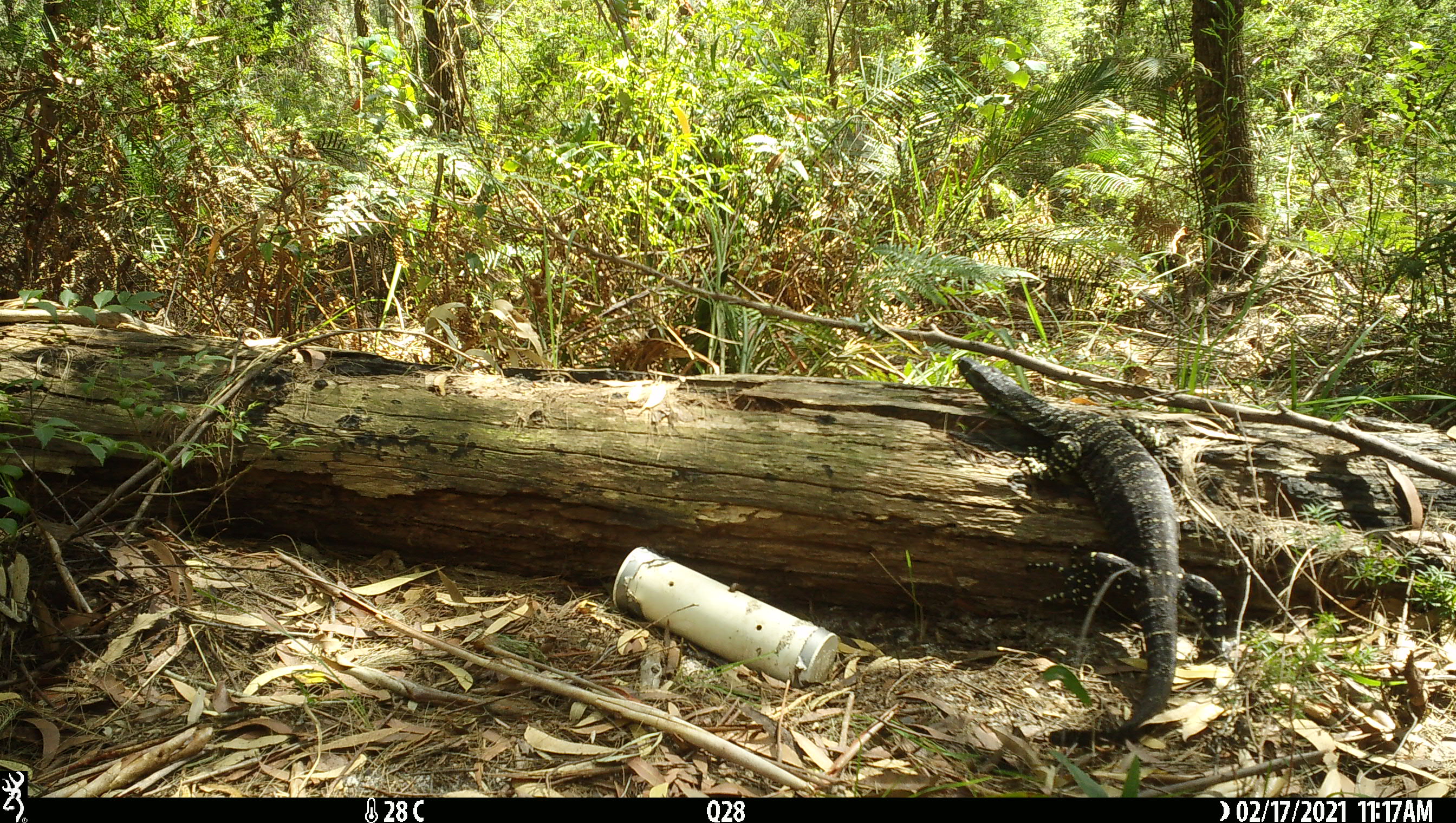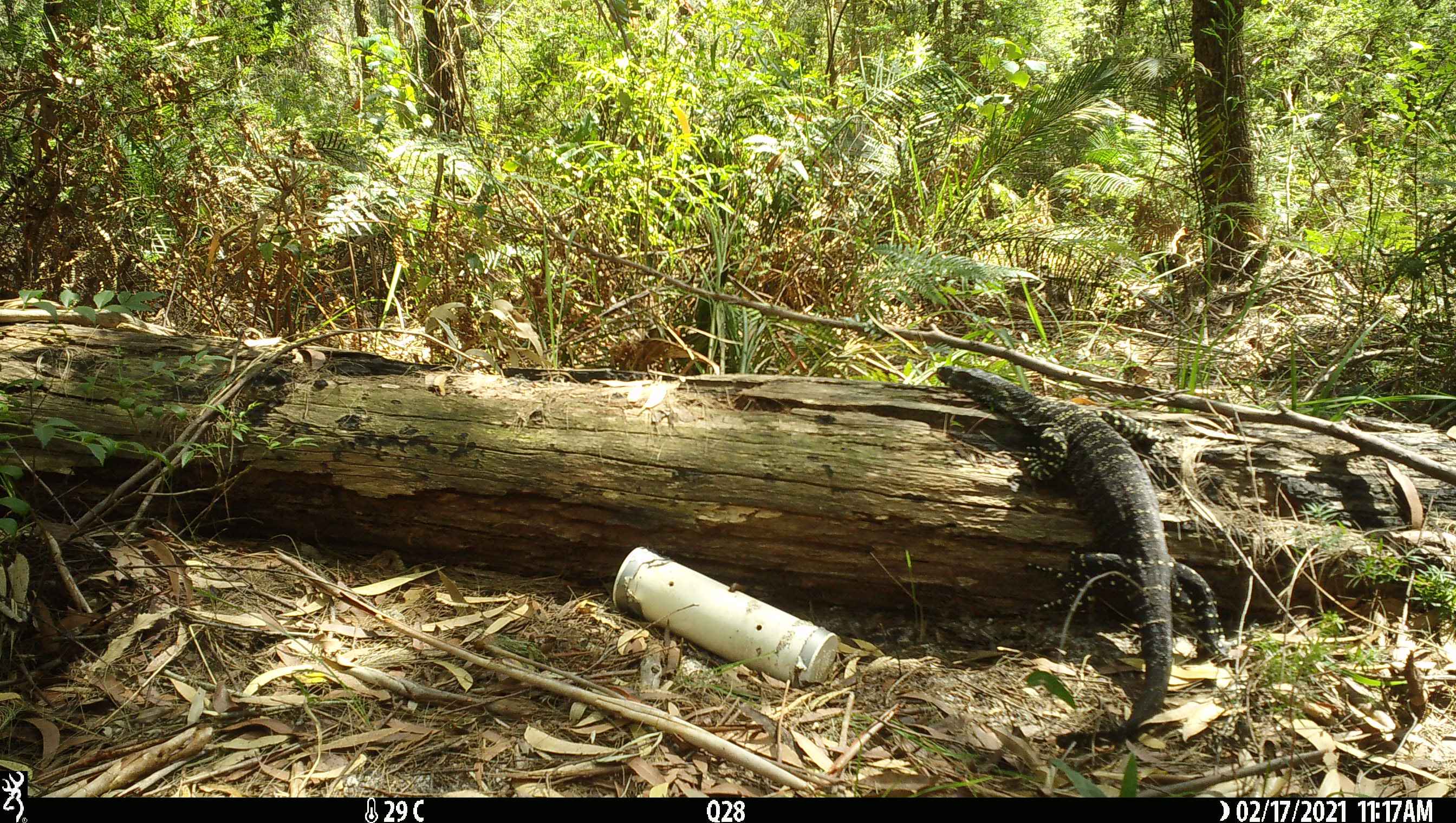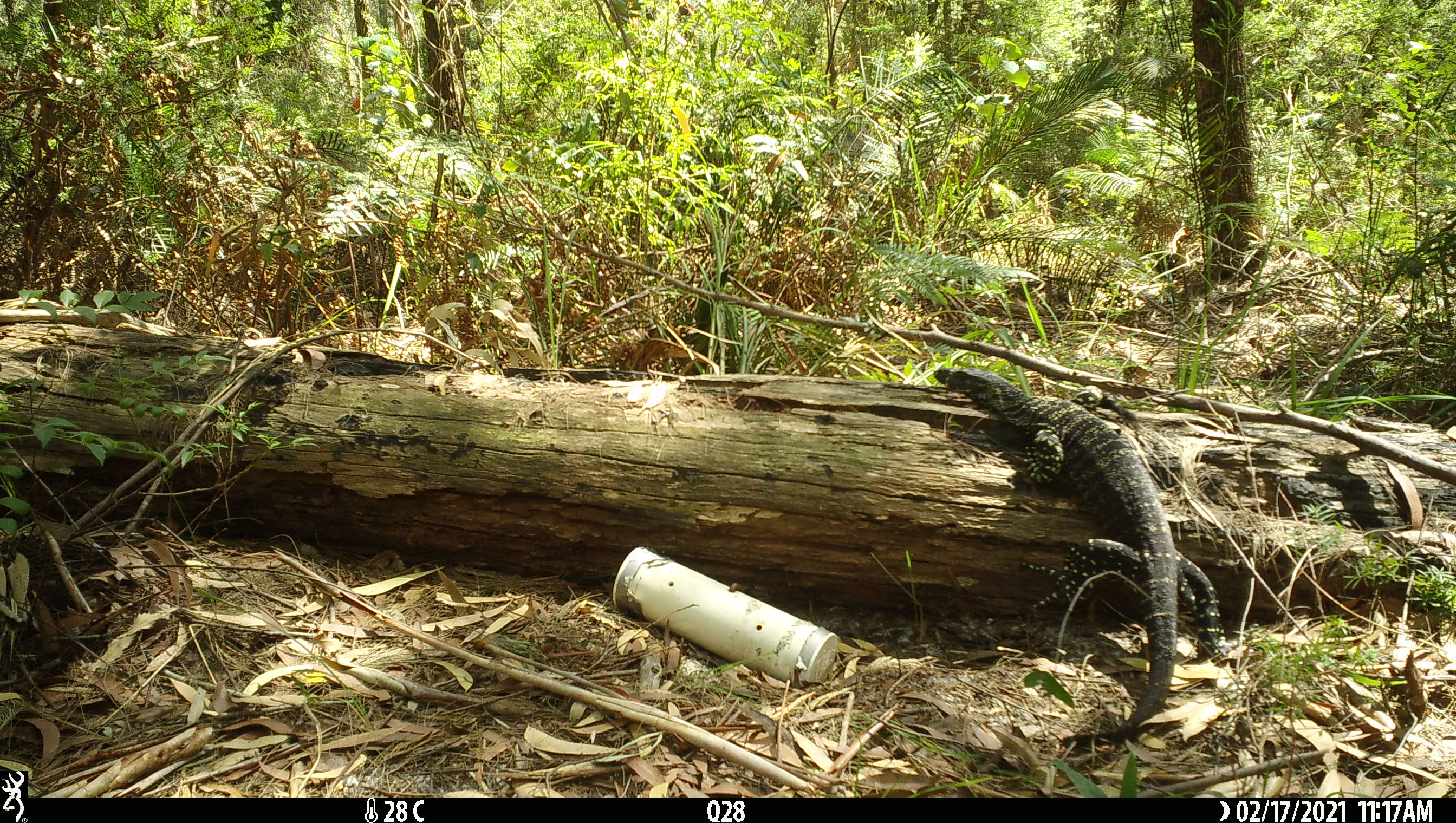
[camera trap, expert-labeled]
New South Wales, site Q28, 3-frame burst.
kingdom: Animalia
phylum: Chordata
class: Reptilia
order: Squamata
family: Varanidae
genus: Varanus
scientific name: Varanus varius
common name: lace monitor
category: goanna